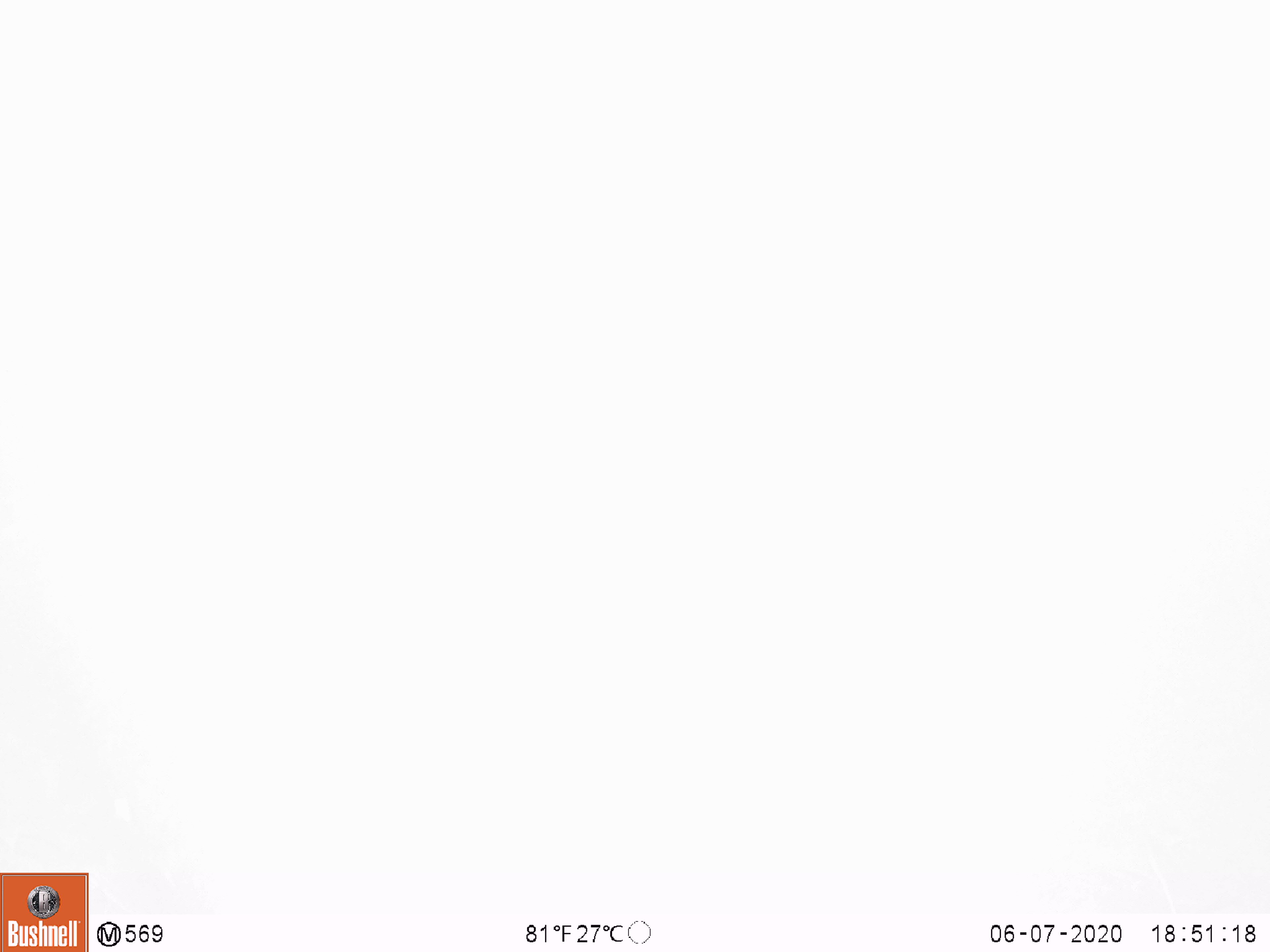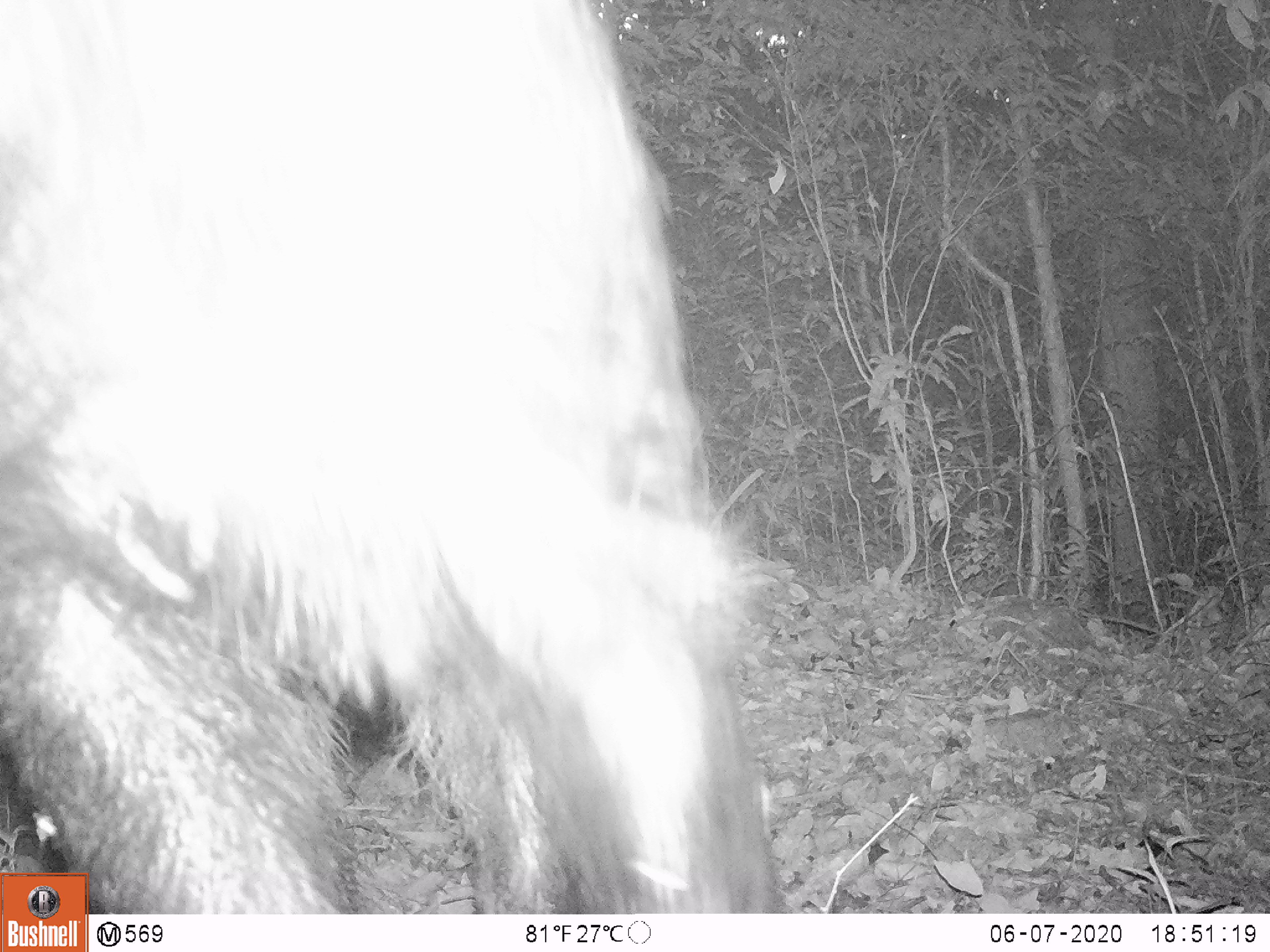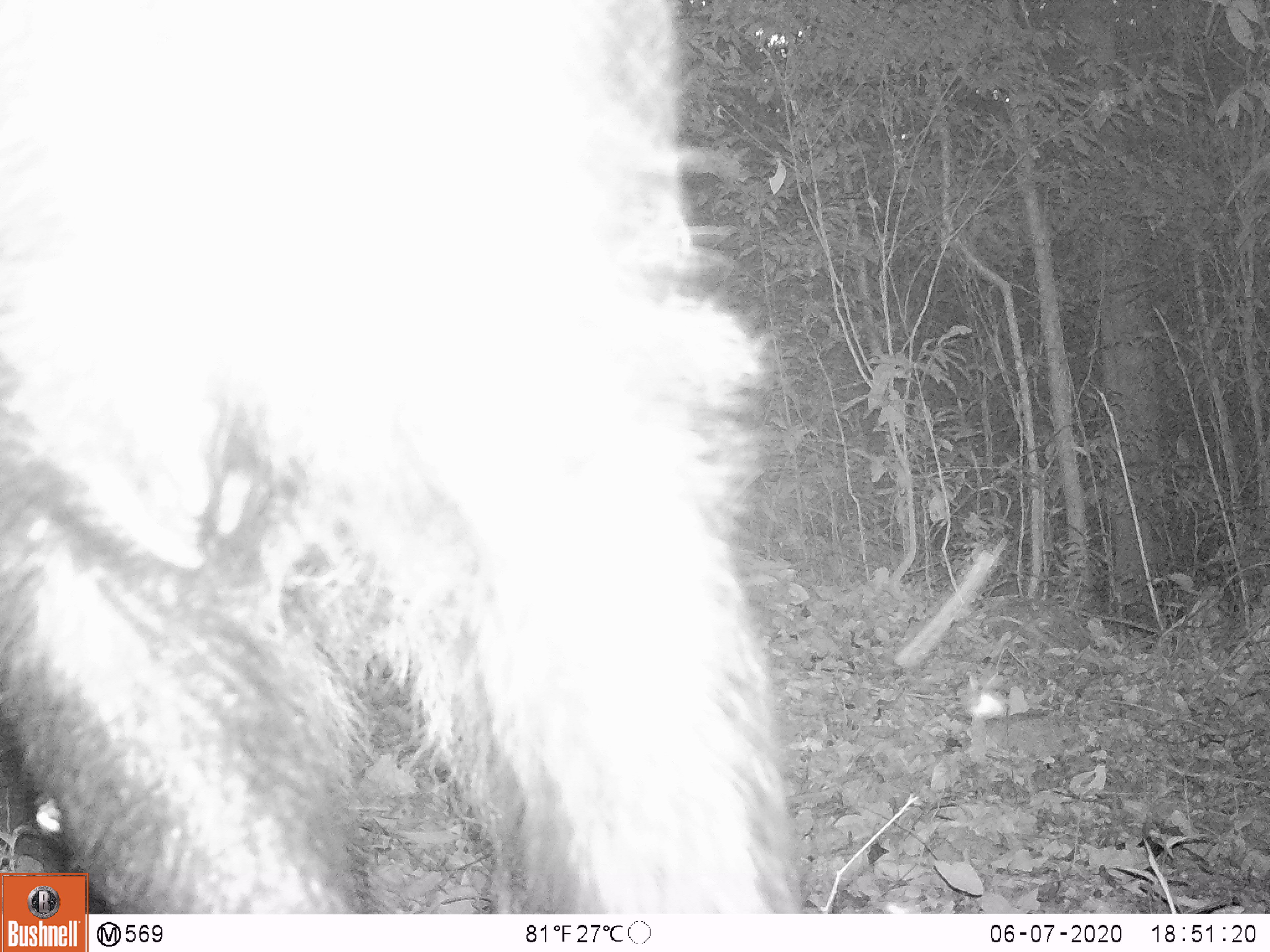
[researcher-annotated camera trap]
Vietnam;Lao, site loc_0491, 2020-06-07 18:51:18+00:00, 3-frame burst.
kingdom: Animalia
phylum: Chordata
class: Mammalia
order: Artiodactyla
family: Bovidae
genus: Capricornis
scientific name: Capricornis sumatraensis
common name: chinese serow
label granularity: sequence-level